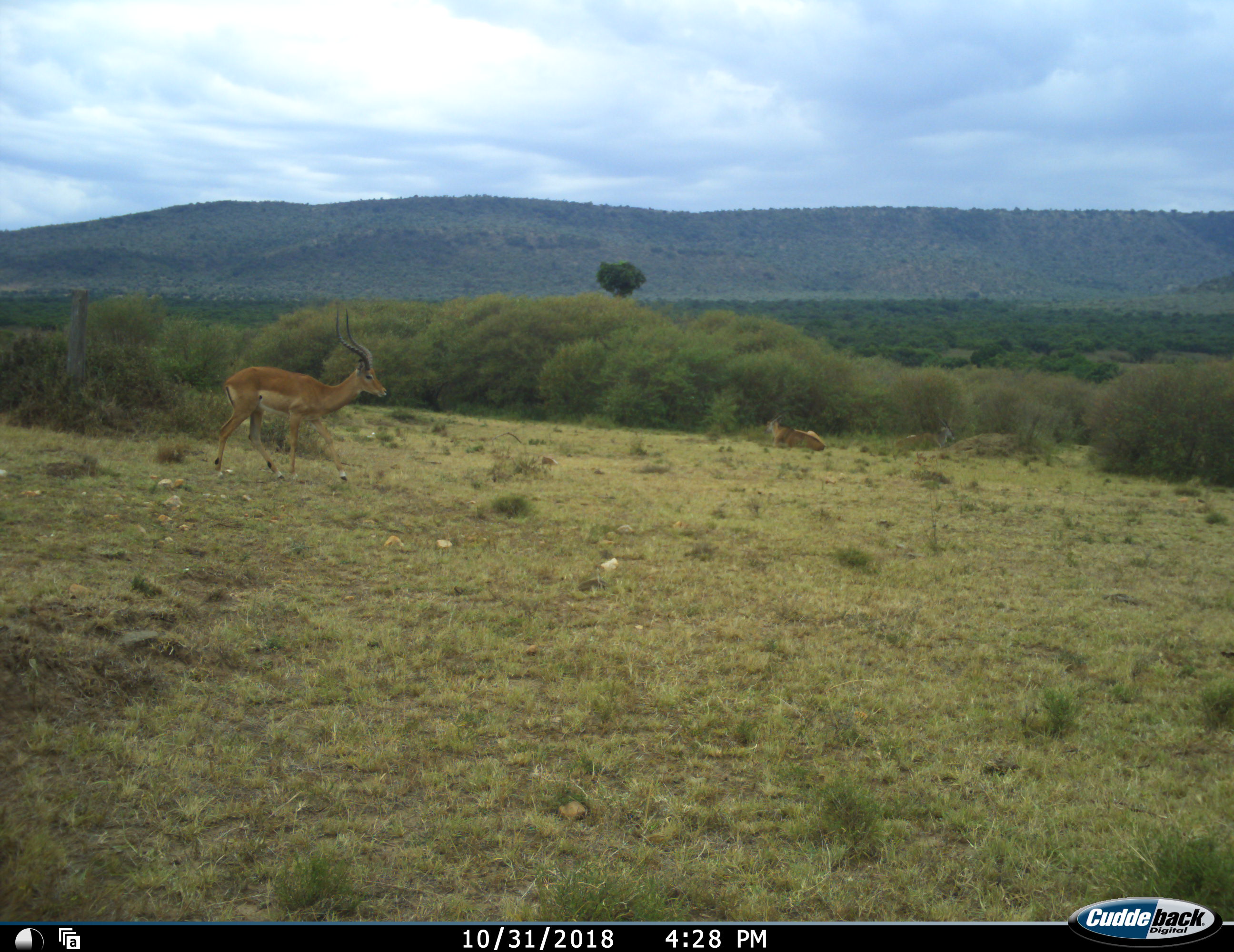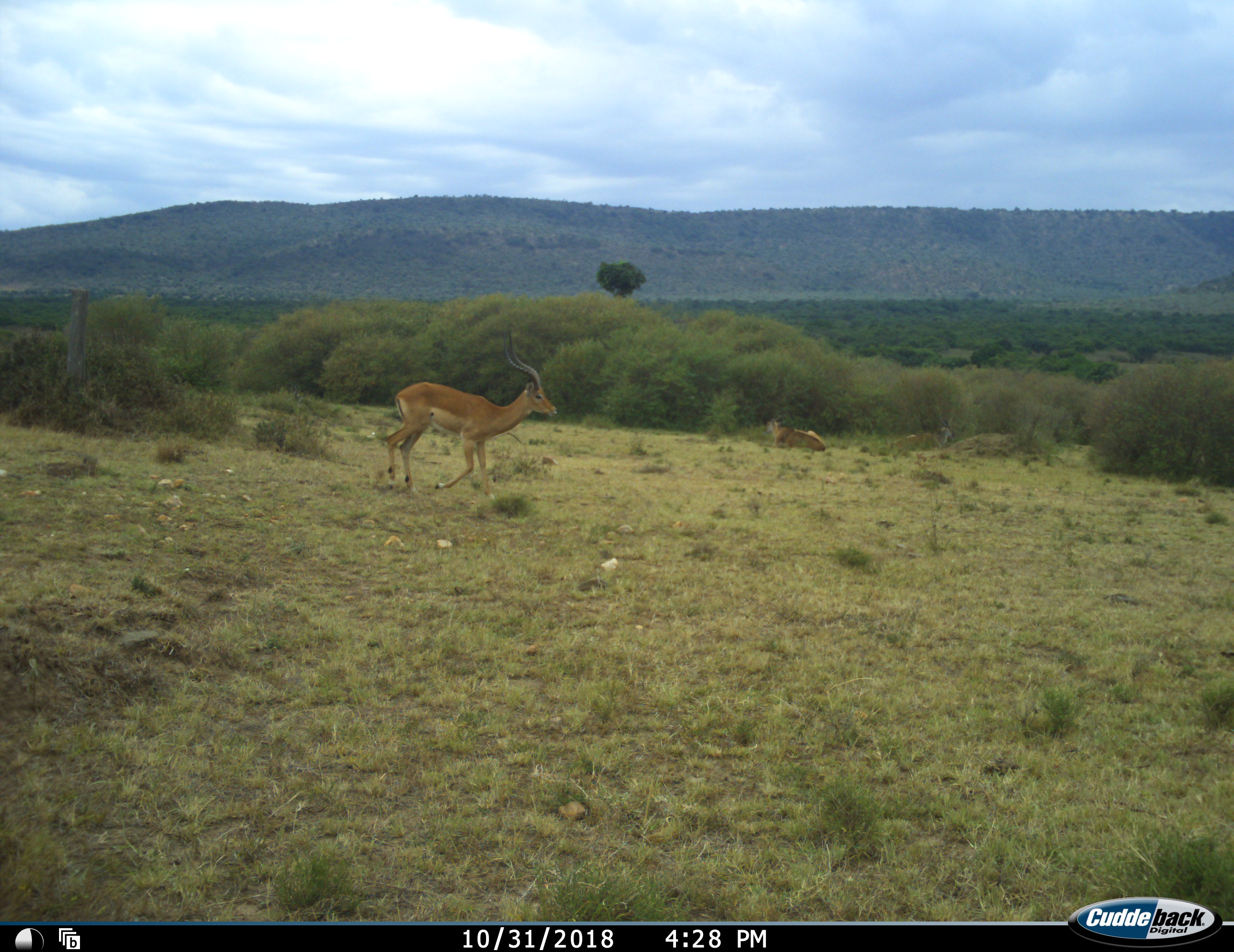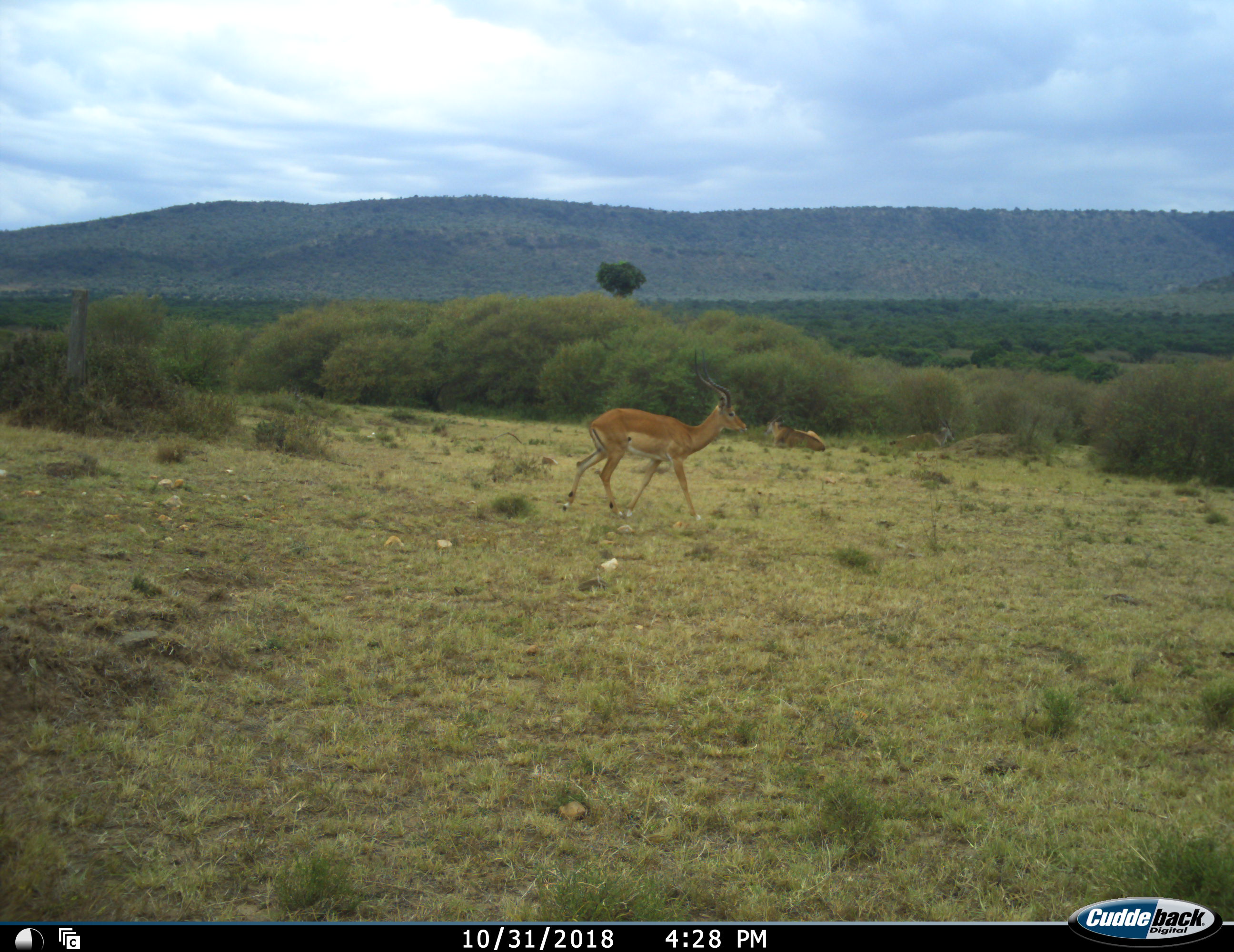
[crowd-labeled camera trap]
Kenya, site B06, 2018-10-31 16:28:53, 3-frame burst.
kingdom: Animalia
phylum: Chordata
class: Mammalia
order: Artiodactyla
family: Bovidae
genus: Tragelaphus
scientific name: Tragelaphus oryx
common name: eland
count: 2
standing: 0%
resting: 100%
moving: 0%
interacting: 0%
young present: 0%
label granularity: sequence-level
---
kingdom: Animalia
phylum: Chordata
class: Mammalia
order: Artiodactyla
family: Bovidae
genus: Aepyceros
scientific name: Aepyceros melampus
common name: impala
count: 1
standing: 10%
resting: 20%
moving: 100%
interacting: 0%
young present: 0%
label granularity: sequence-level